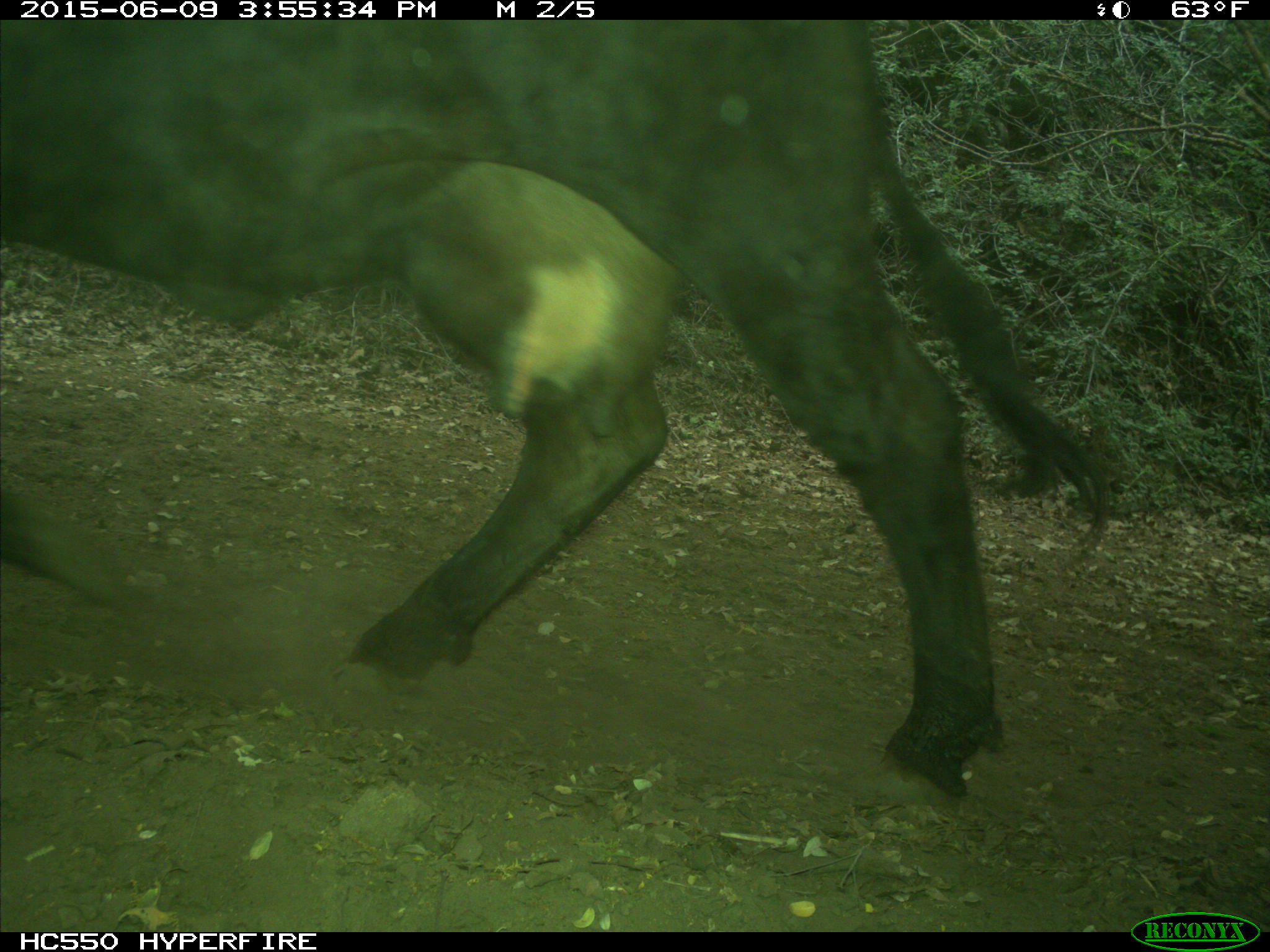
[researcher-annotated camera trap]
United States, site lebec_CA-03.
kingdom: Animalia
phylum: Chordata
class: Mammalia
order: Artiodactyla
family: Bovidae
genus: Bos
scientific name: Bos taurus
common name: domestic cow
Bos taurus (domestic cow).